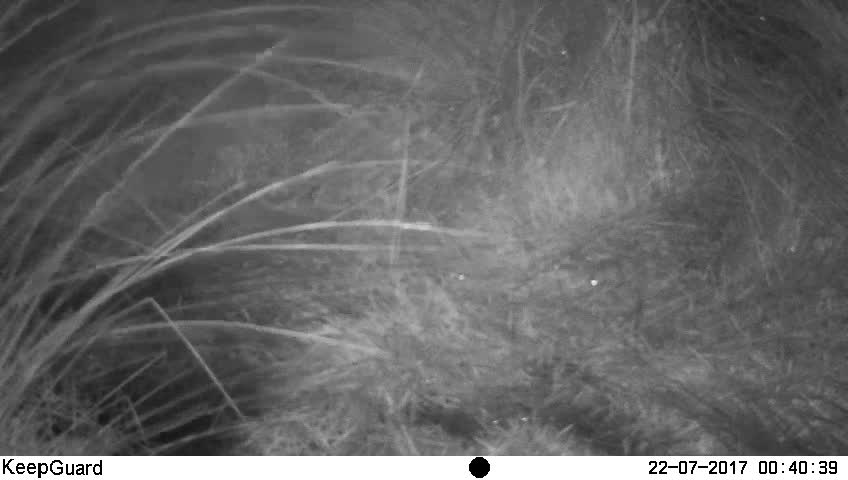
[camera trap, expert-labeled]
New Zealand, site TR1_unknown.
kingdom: Animalia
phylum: Chordata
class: Mammalia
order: Rodentia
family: Muridae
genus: Mus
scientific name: Mus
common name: mouse